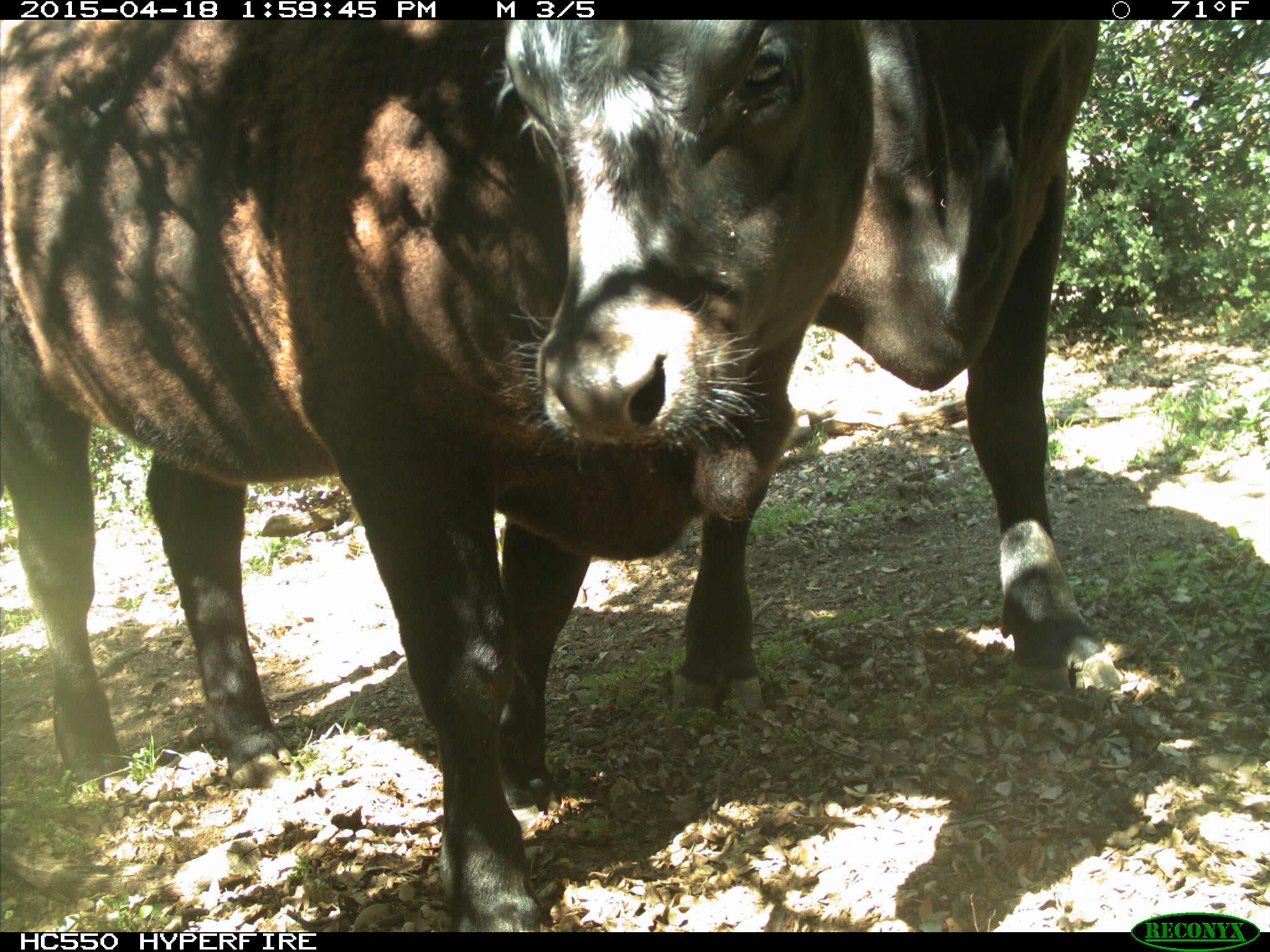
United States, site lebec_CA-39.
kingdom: Animalia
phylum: Chordata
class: Mammalia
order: Artiodactyla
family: Bovidae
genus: Bos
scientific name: Bos taurus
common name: domestic cow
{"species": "Bos taurus (domestic cow)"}